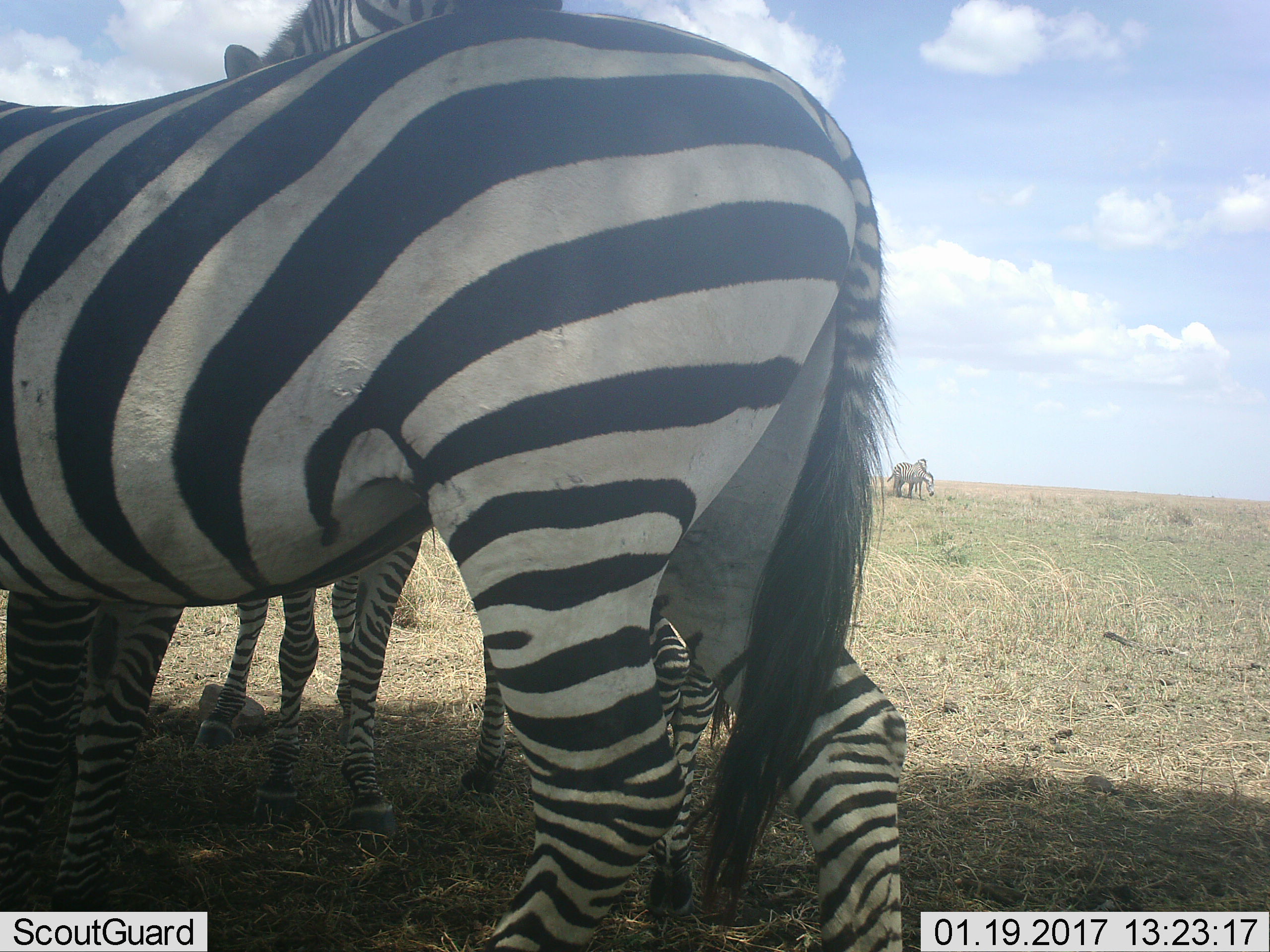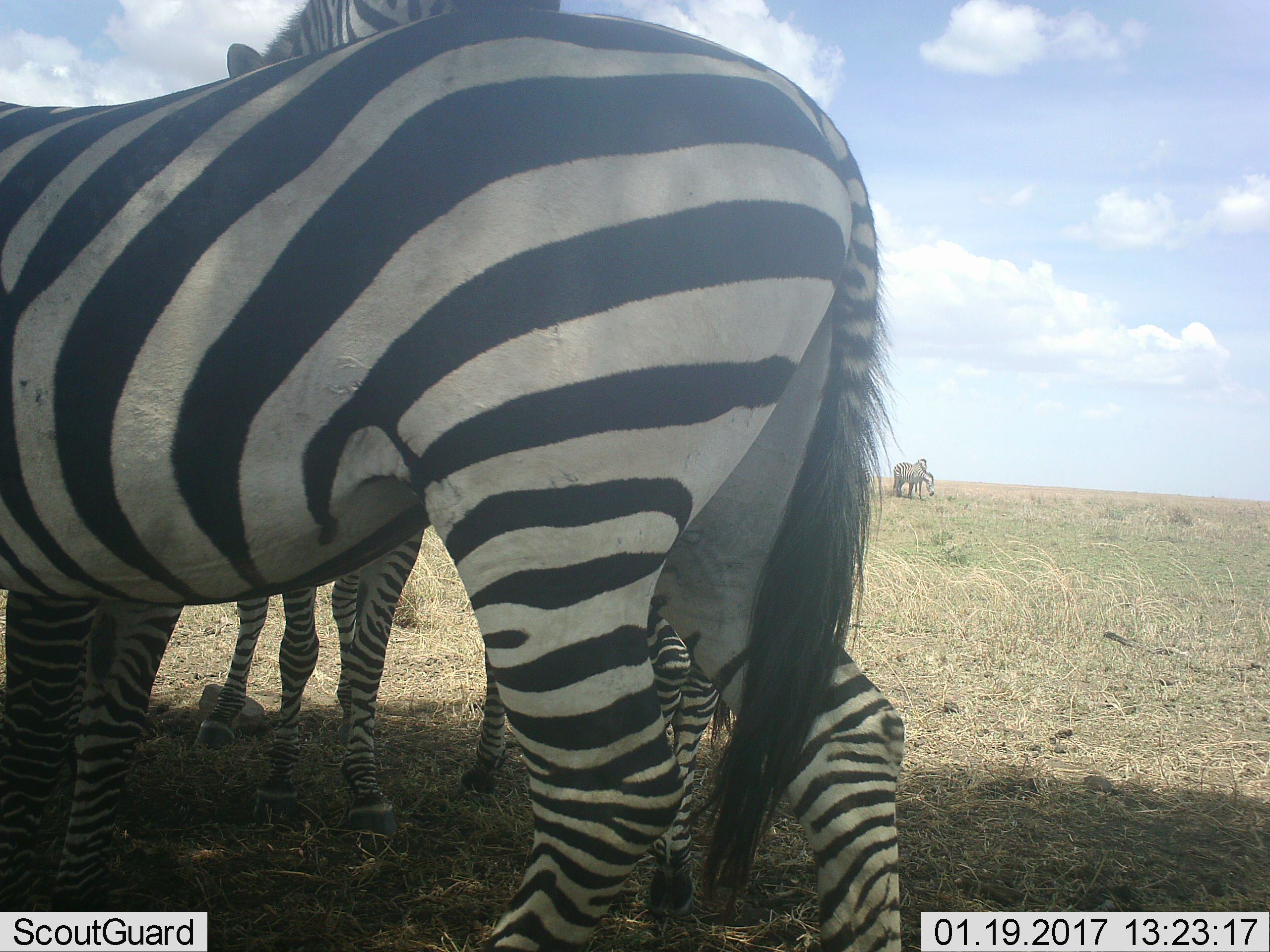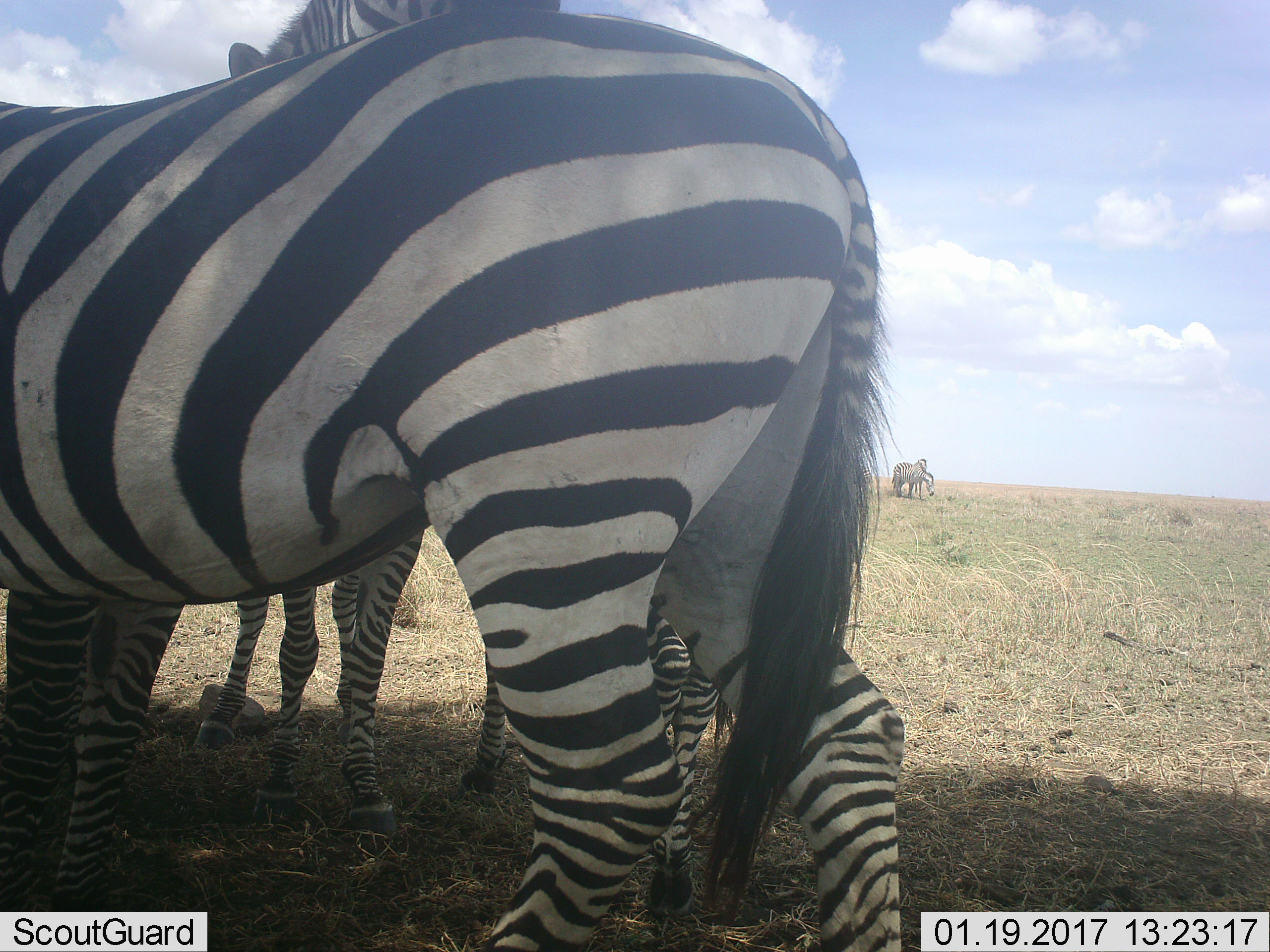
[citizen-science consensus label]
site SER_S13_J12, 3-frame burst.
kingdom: Animalia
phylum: Chordata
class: Mammalia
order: Perissodactyla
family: Equidae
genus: Equus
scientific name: Equus quagga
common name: plains zebra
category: zebraplains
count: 4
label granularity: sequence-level